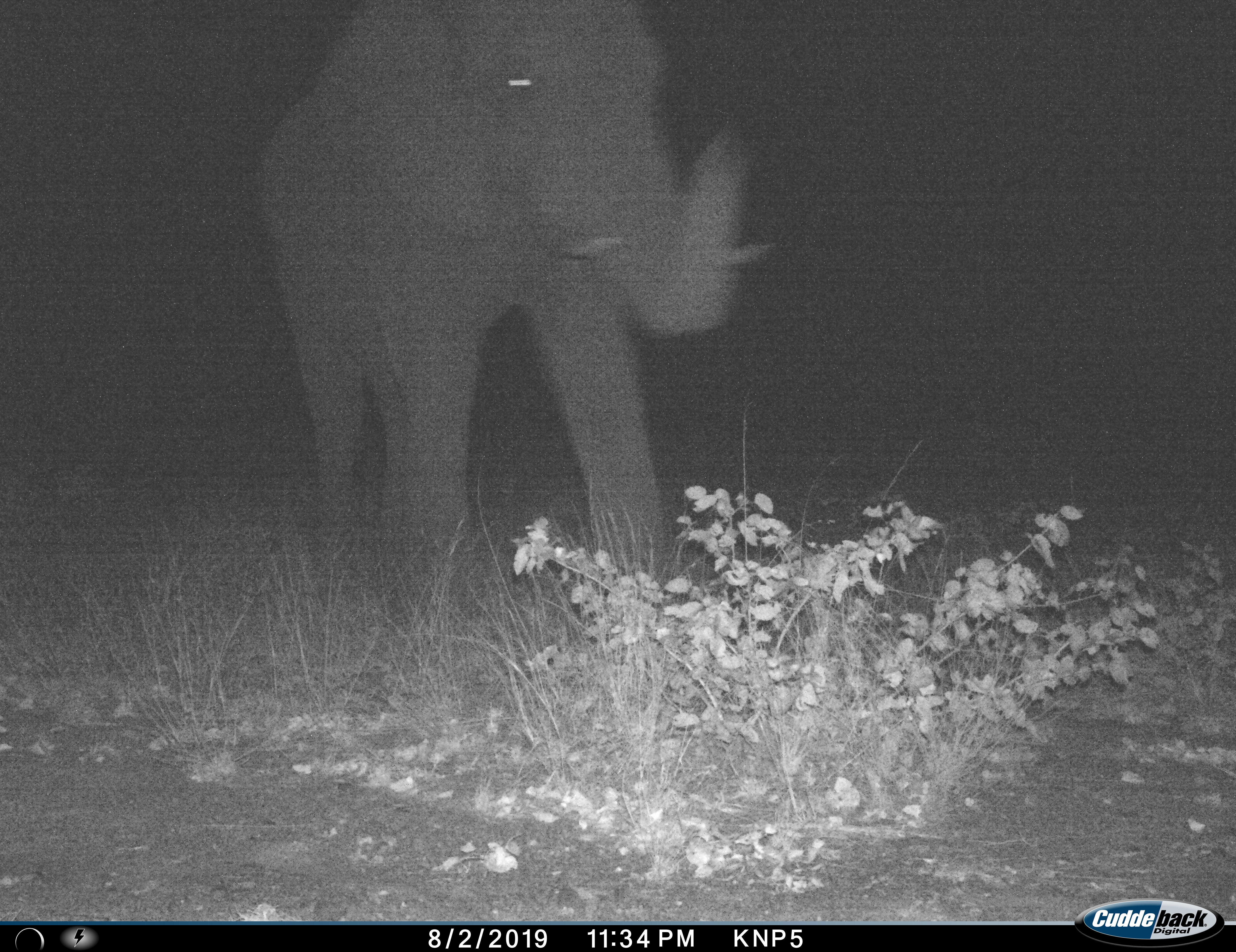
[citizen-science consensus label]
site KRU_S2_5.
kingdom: Animalia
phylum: Chordata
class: Mammalia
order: Proboscidea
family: Elephantidae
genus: Loxodonta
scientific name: Loxodonta africana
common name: african bush elephant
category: elephant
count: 1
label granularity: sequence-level